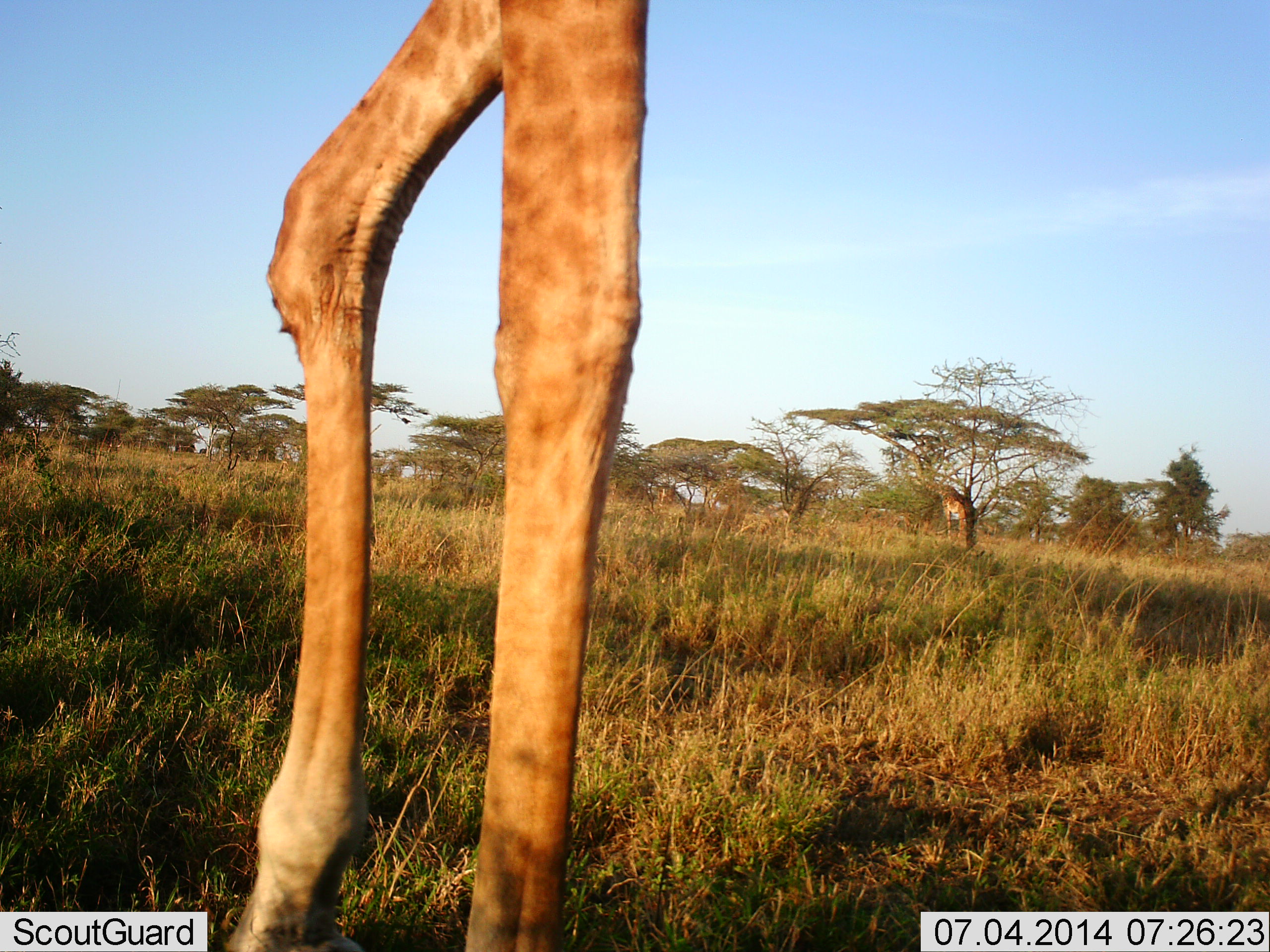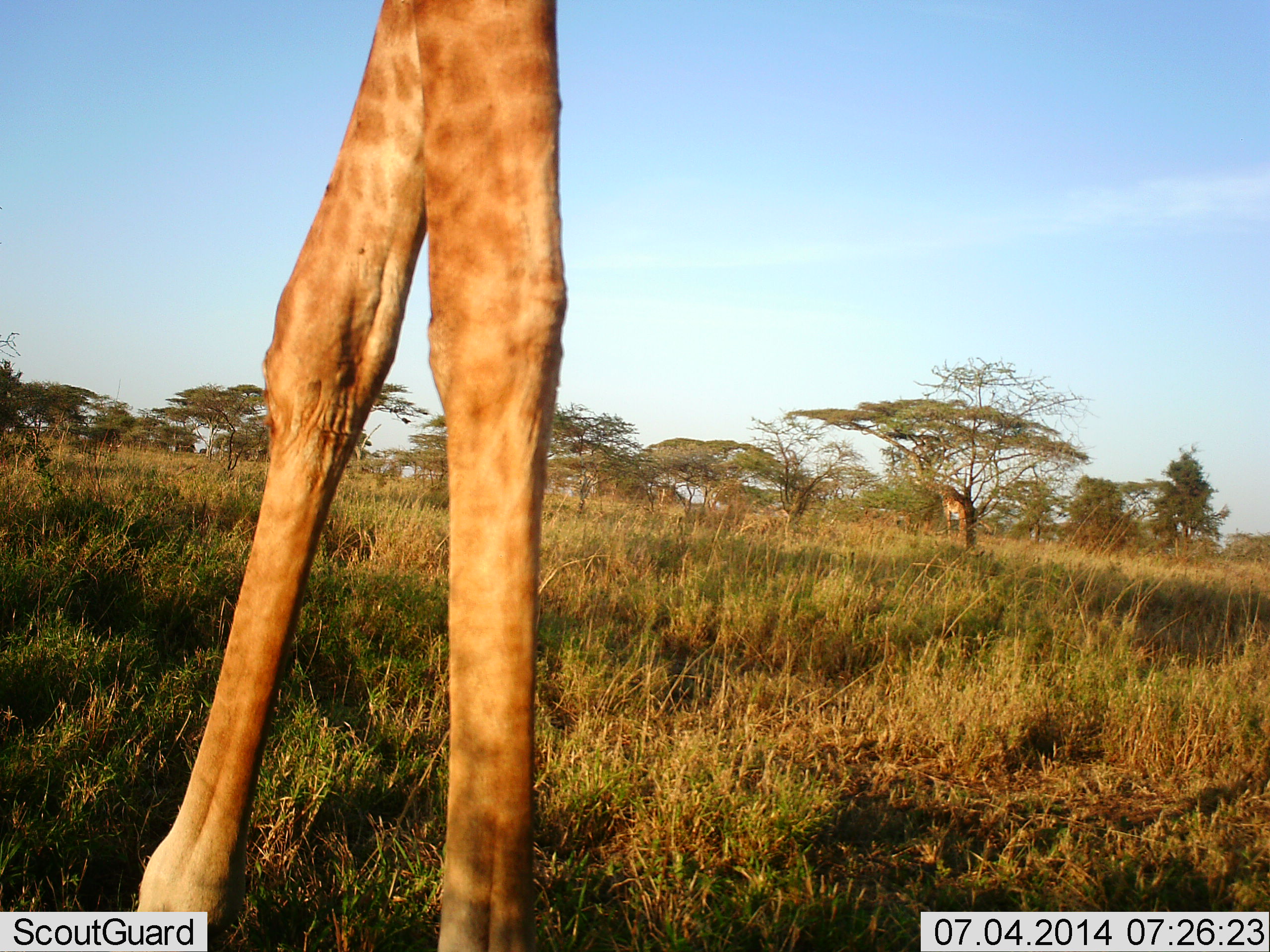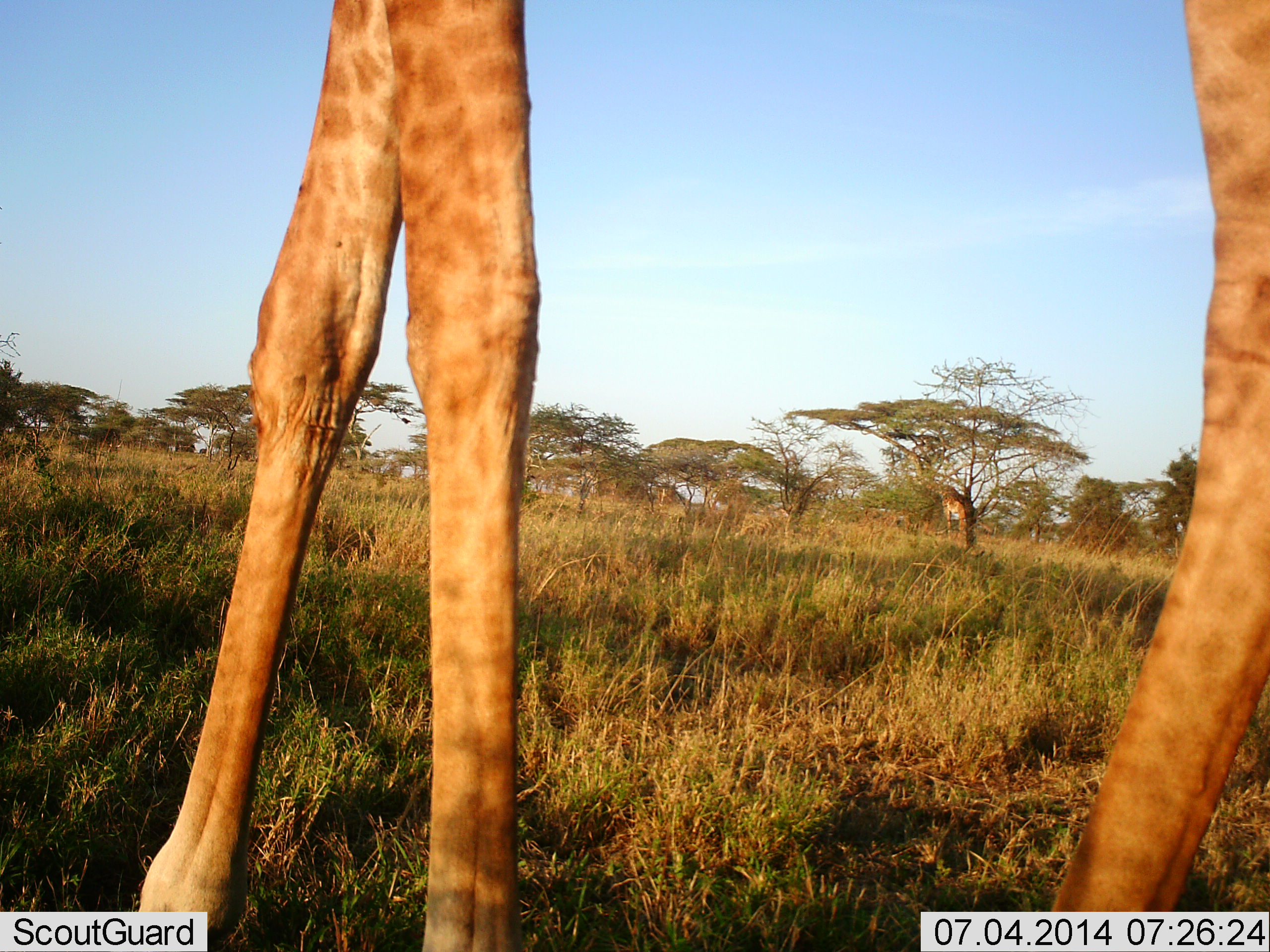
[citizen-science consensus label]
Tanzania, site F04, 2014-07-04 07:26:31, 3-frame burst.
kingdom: Animalia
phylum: Chordata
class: Mammalia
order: Artiodactyla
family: Giraffidae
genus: Giraffa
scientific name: Giraffa camelopardalis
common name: giraffe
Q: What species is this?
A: Giraffe (Giraffa camelopardalis).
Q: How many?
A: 1.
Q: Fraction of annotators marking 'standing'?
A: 50%.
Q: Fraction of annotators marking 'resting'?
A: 0%.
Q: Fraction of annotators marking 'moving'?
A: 50%.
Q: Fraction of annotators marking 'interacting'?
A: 0%.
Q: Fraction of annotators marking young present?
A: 0%.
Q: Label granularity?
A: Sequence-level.